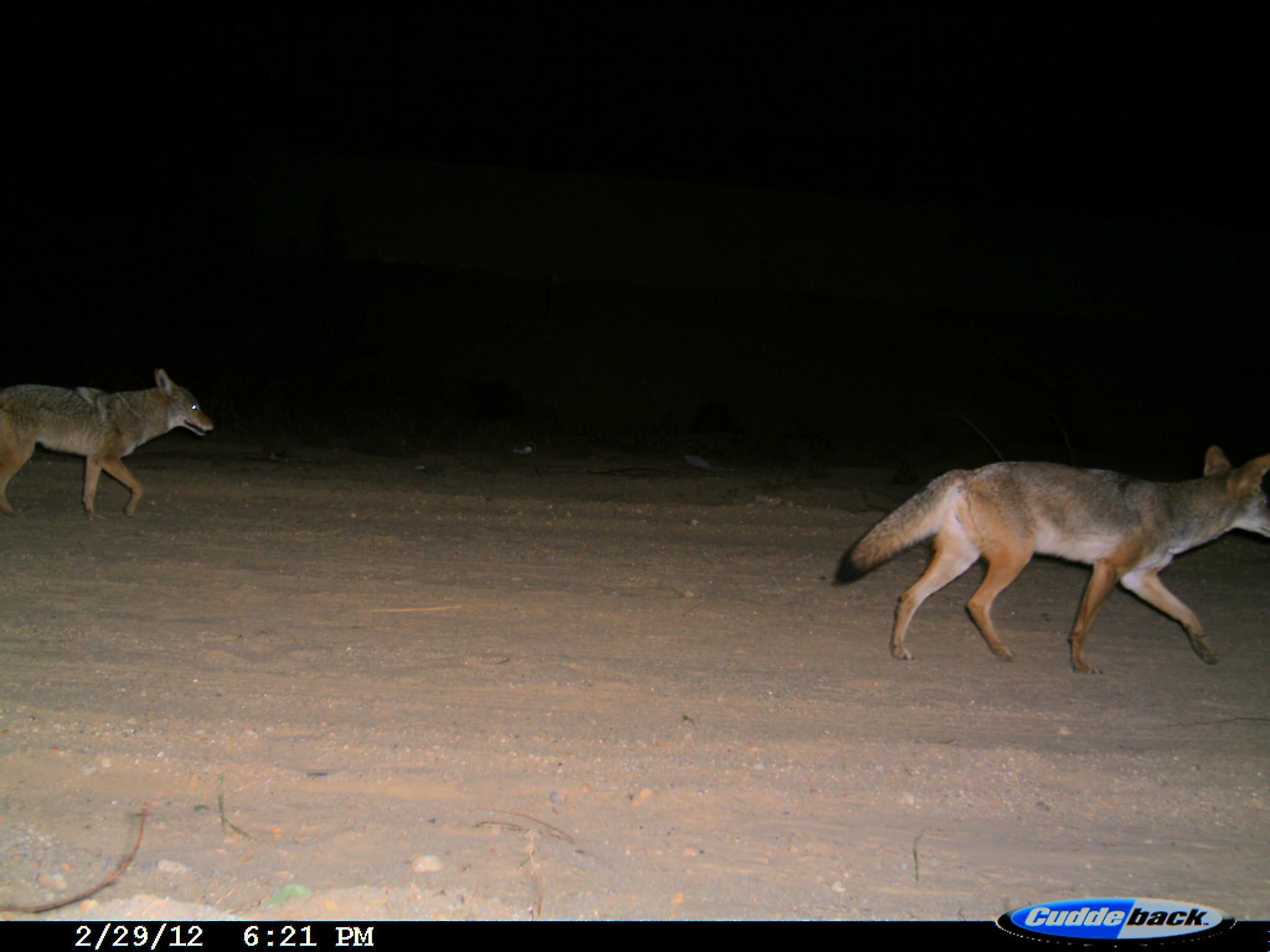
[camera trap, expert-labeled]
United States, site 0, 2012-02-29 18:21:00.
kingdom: Animalia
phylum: Chordata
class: Mammalia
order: Carnivora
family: Canidae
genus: Canis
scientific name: Canis latrans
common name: coyote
Coyote (Canis latrans).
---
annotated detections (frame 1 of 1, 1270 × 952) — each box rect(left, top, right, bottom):
coyote: rect(837, 436, 1267, 673); rect(0, 341, 249, 538)